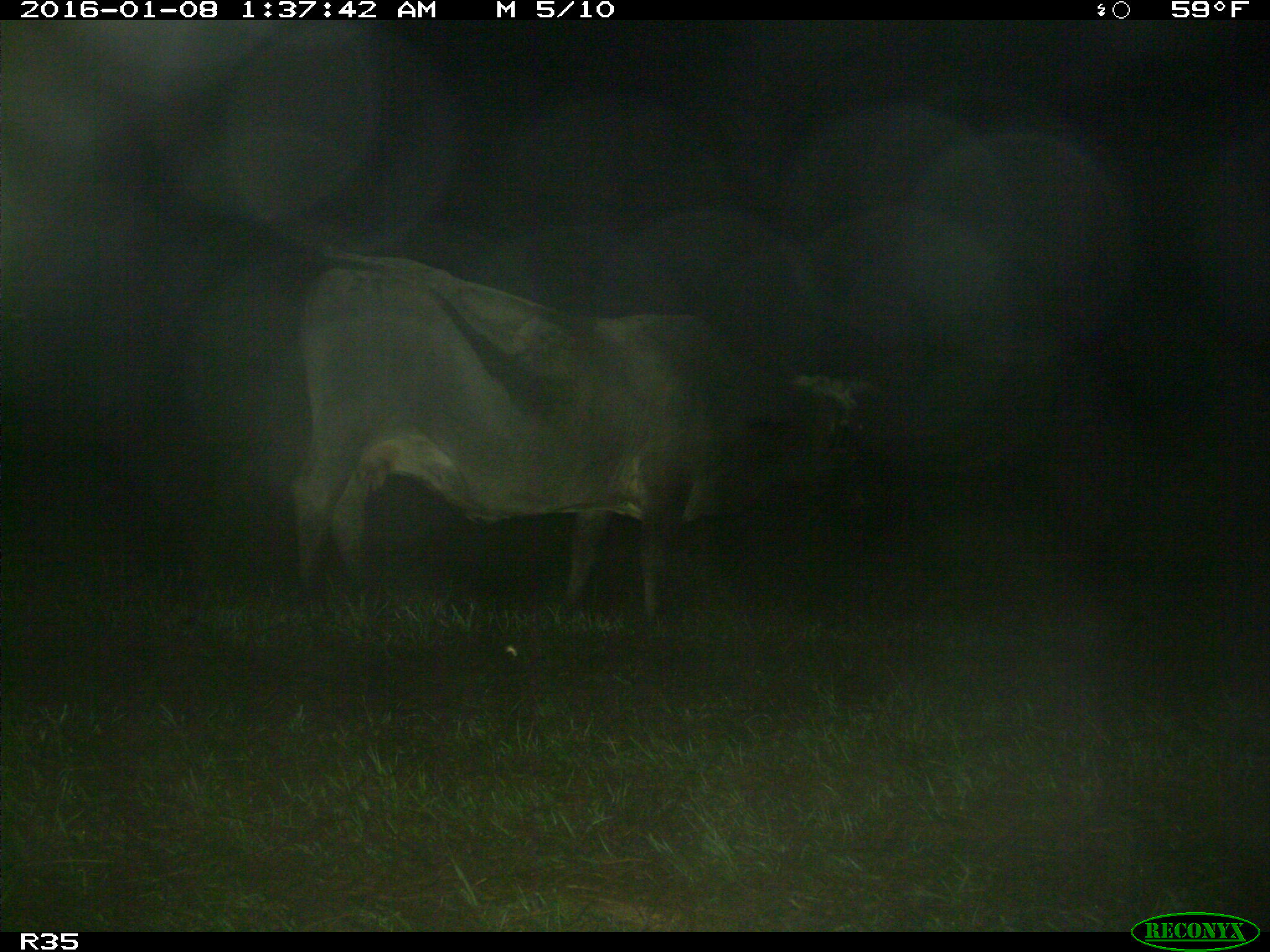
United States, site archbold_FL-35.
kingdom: Animalia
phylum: Chordata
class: Mammalia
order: Artiodactyla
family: Bovidae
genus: Bos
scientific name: Bos taurus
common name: domestic cow